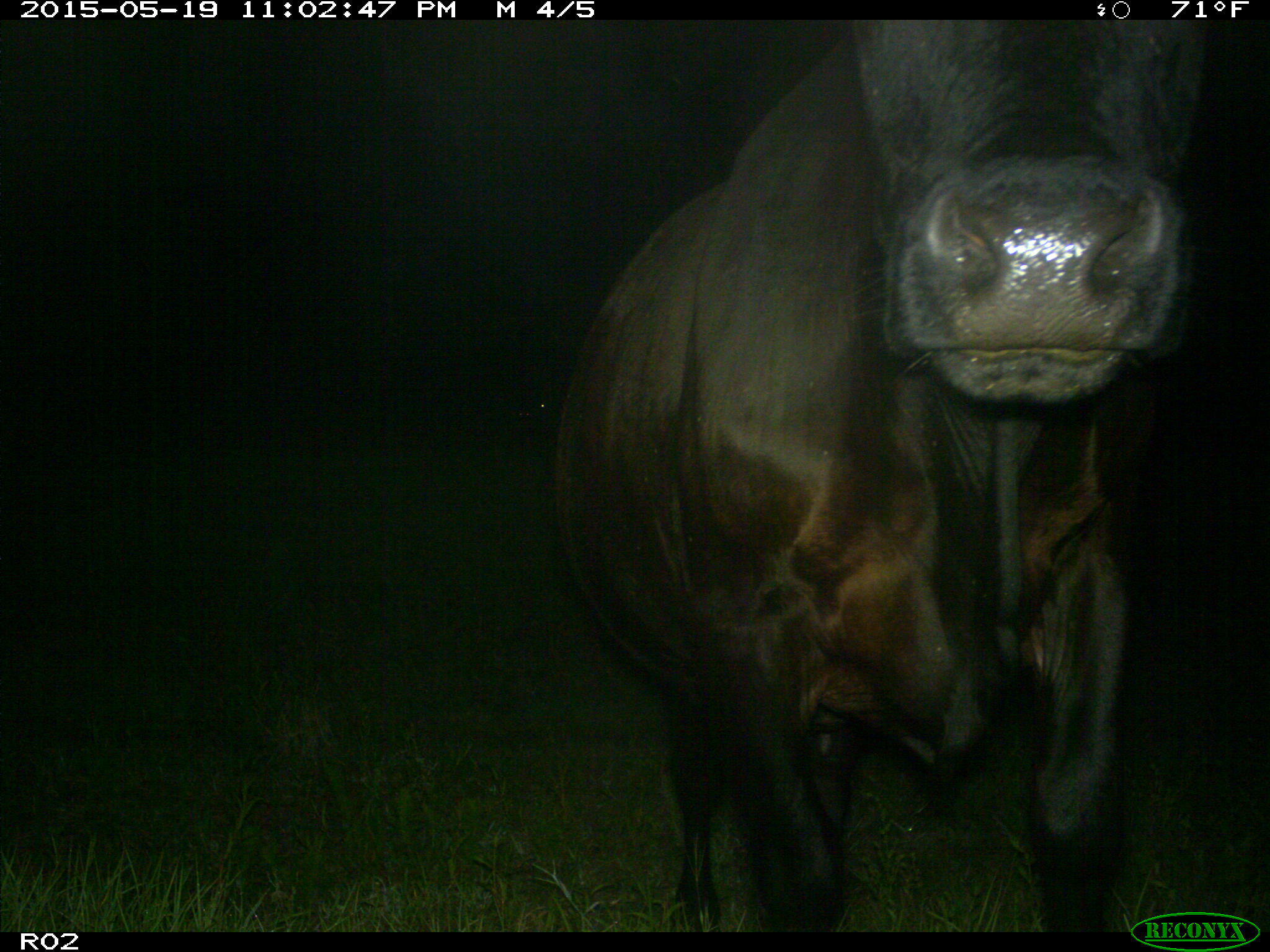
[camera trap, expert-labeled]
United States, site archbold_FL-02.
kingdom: Animalia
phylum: Chordata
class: Mammalia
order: Artiodactyla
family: Bovidae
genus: Bos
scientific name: Bos taurus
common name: domestic cow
Bos taurus (domestic cow).